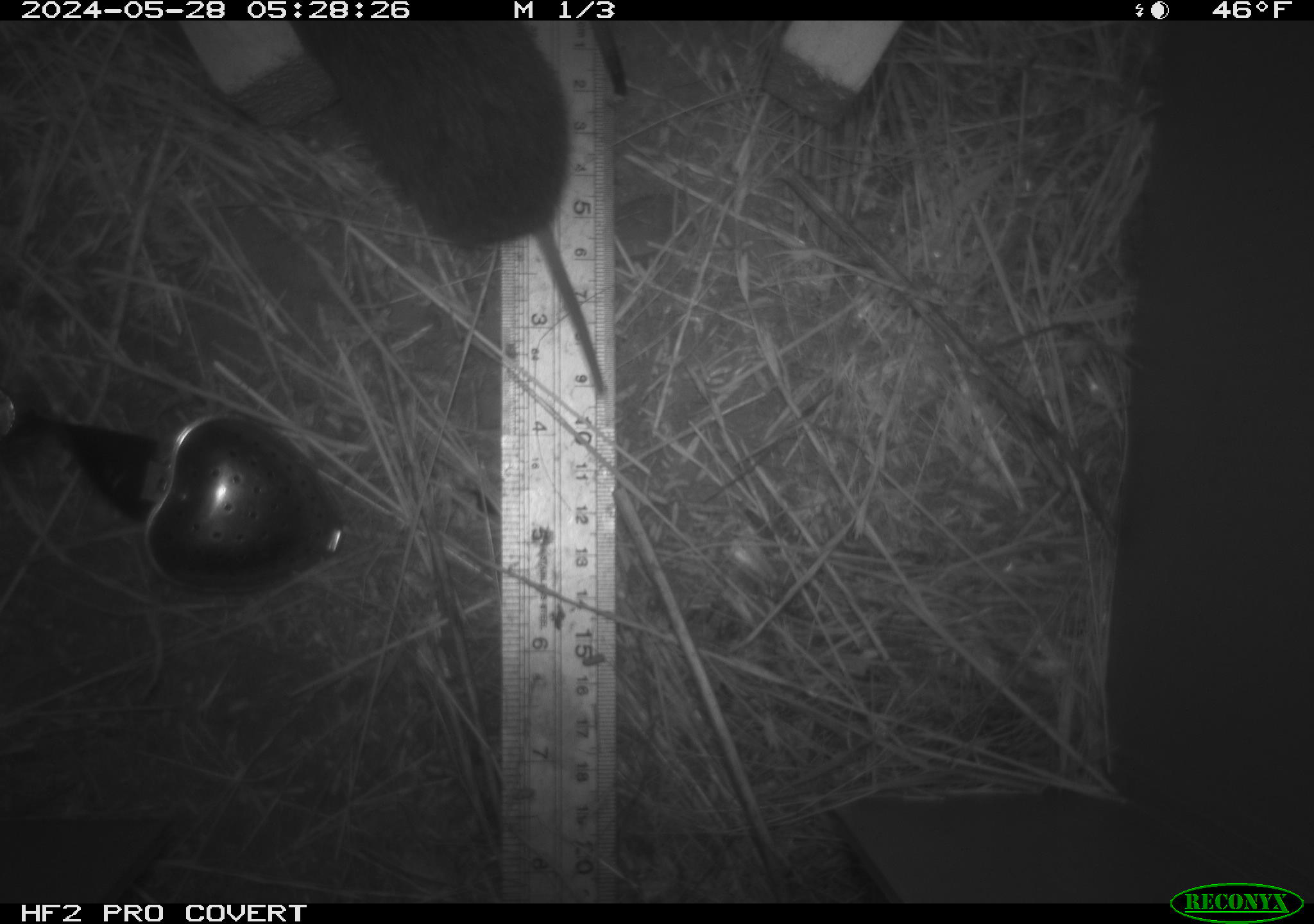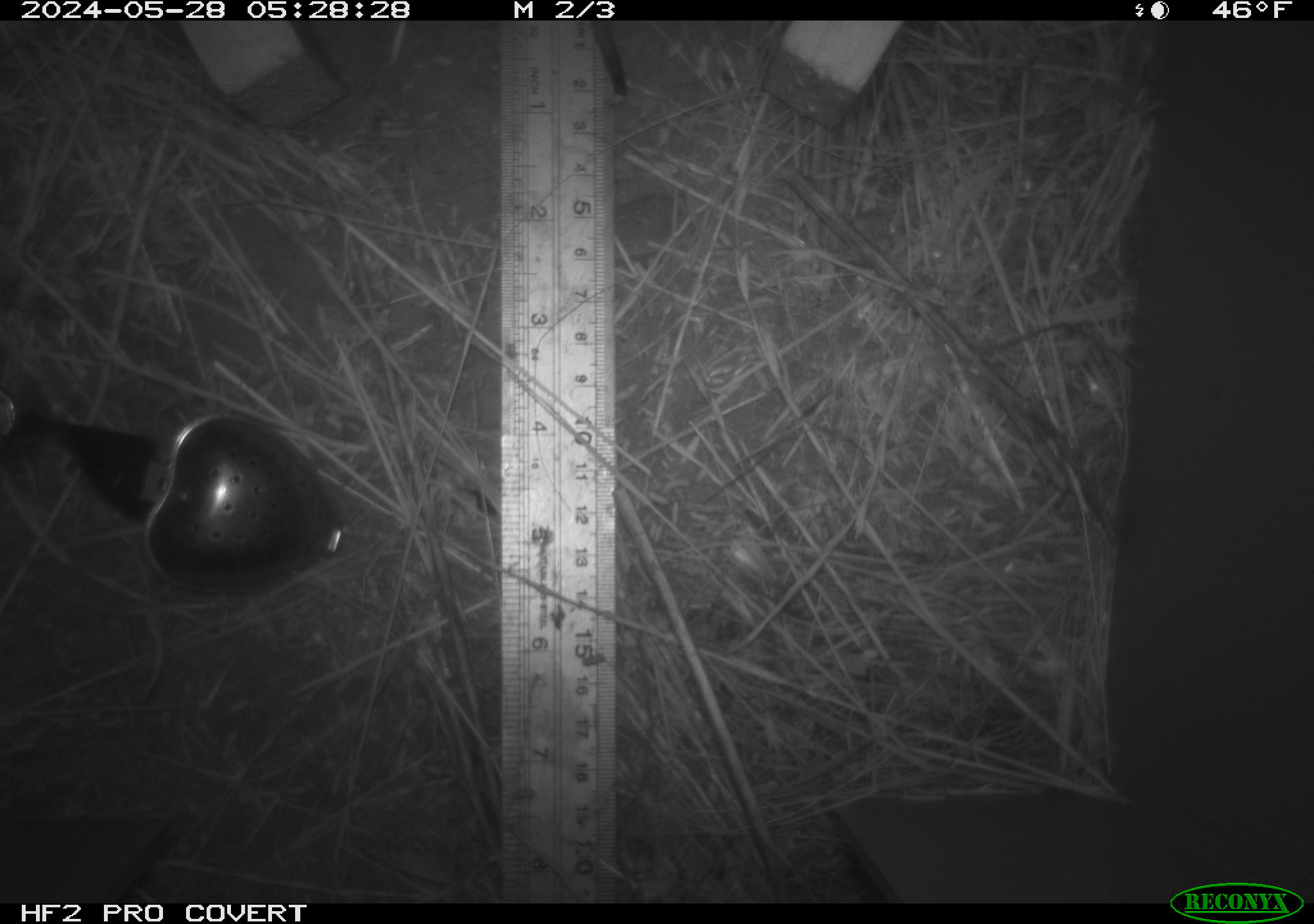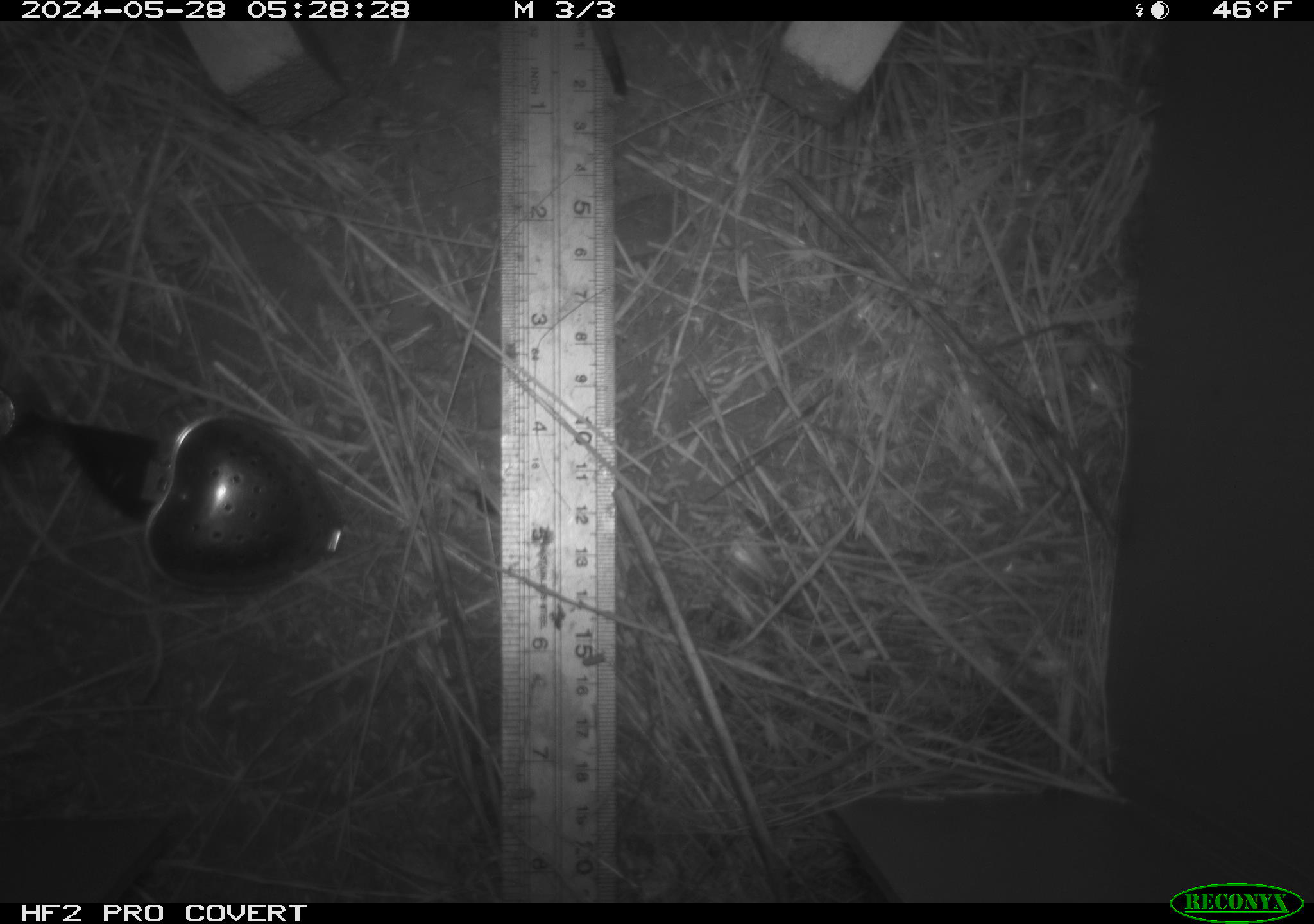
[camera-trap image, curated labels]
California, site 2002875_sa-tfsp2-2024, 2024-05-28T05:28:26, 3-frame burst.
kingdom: Animalia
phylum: Chordata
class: Mammalia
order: Rodentia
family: Cricetidae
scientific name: Arvicolinae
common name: voles, lemmings, and muskrats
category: arvicolinae subfamily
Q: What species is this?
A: Arvicolinae subfamily (voles, lemmings, and muskrats) (Arvicolinae).